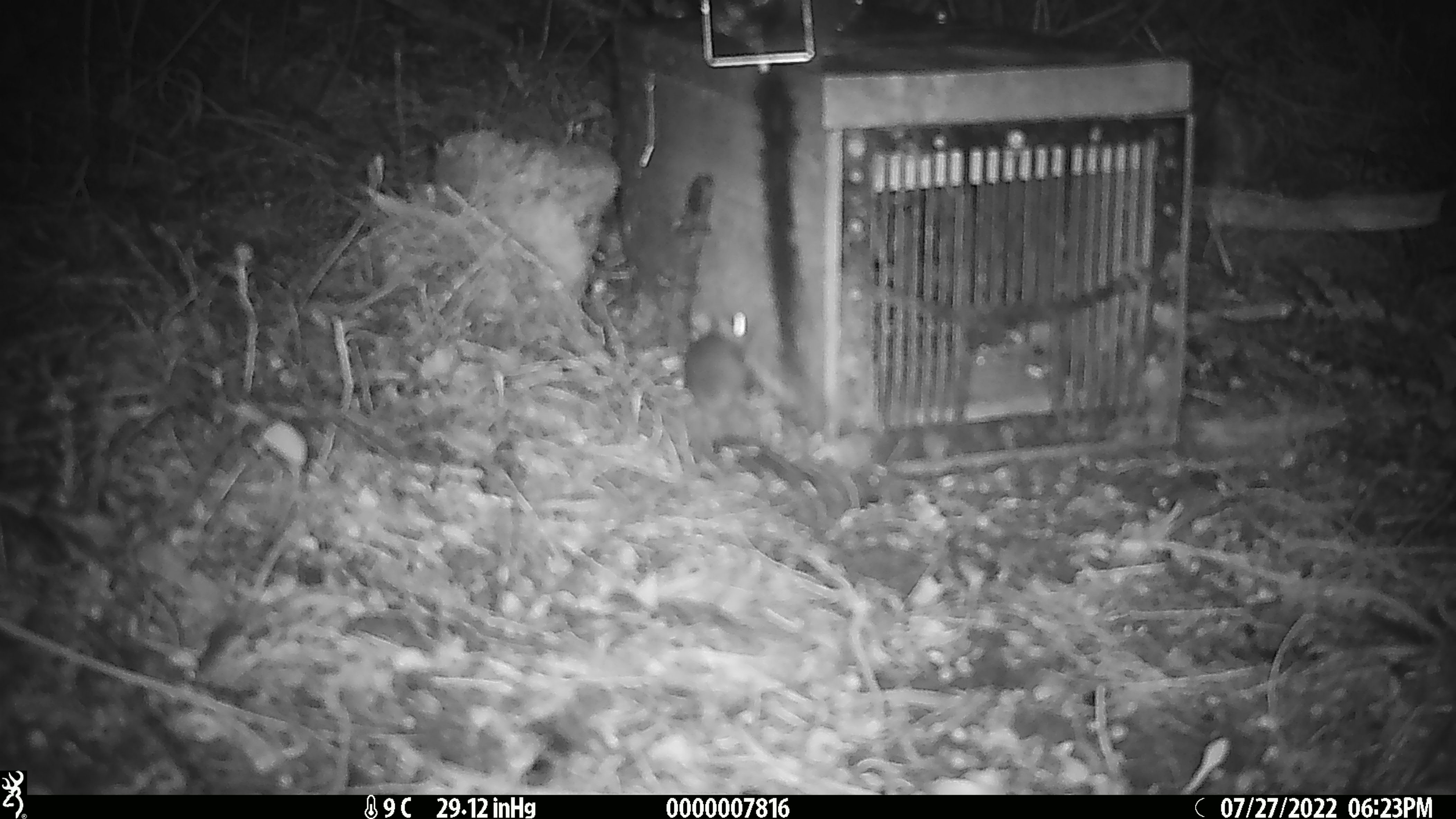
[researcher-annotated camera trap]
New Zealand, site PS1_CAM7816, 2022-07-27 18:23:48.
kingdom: Animalia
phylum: Chordata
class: Mammalia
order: Rodentia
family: Muridae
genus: Mus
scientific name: Mus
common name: mouse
Mouse (Mus).